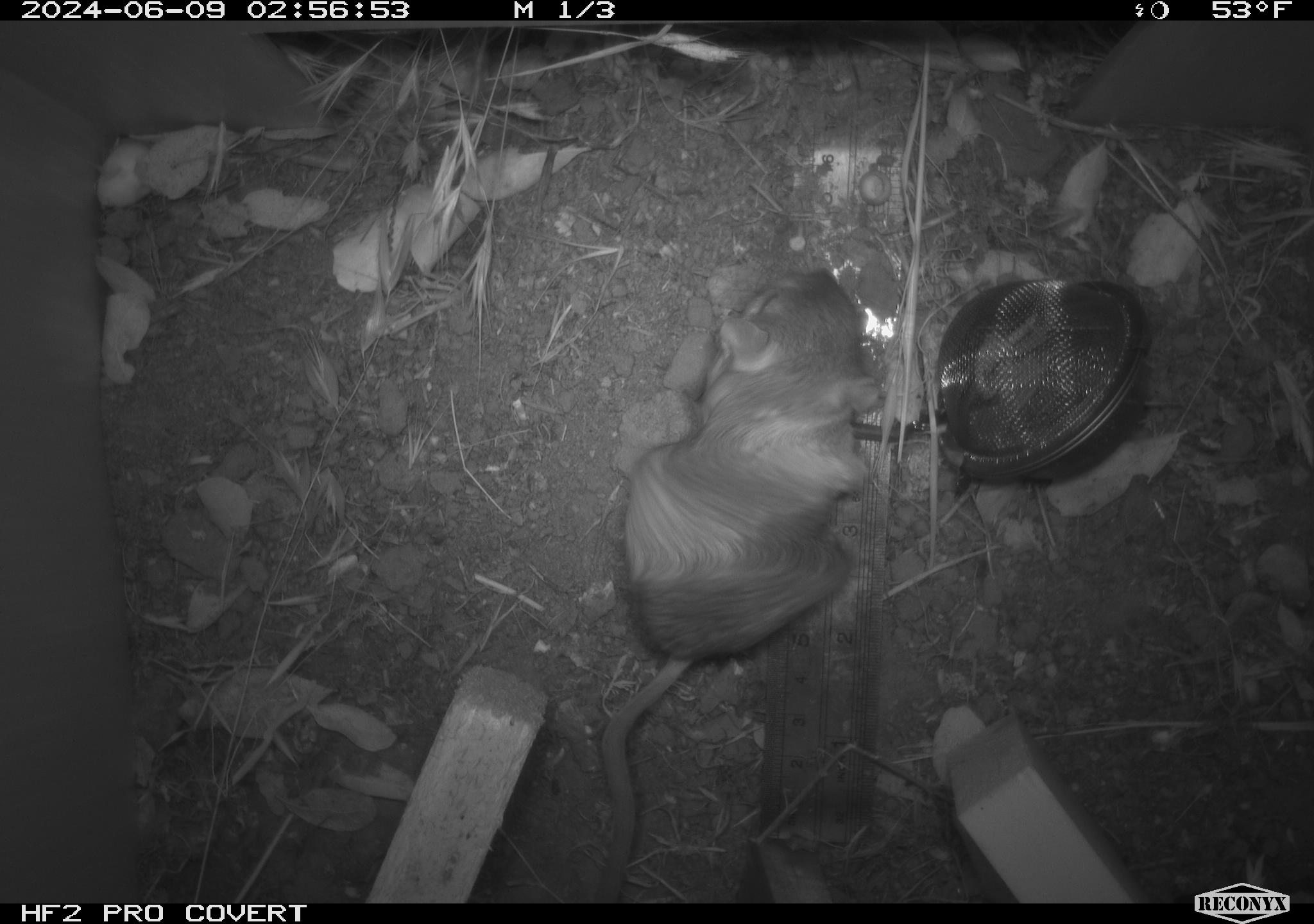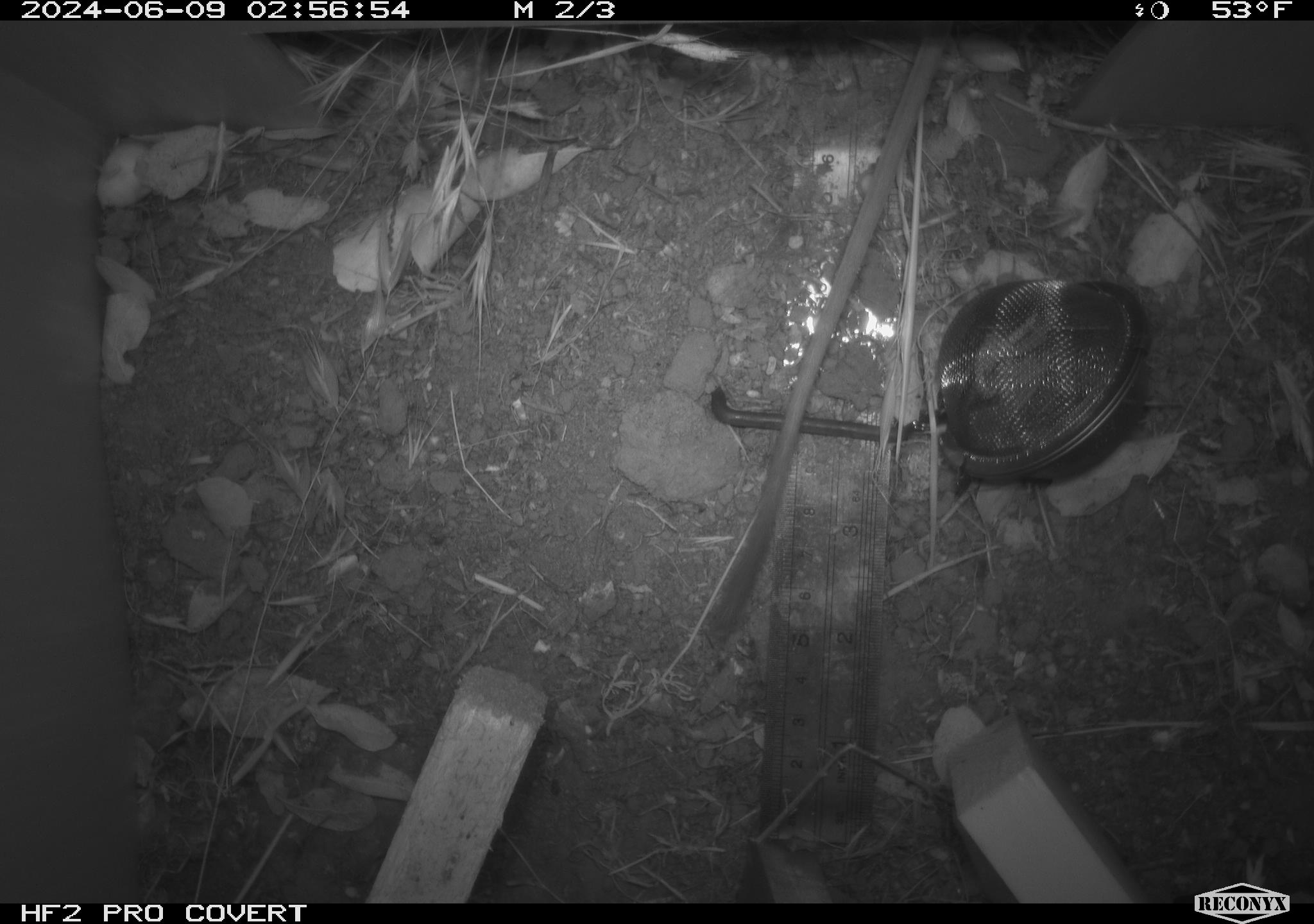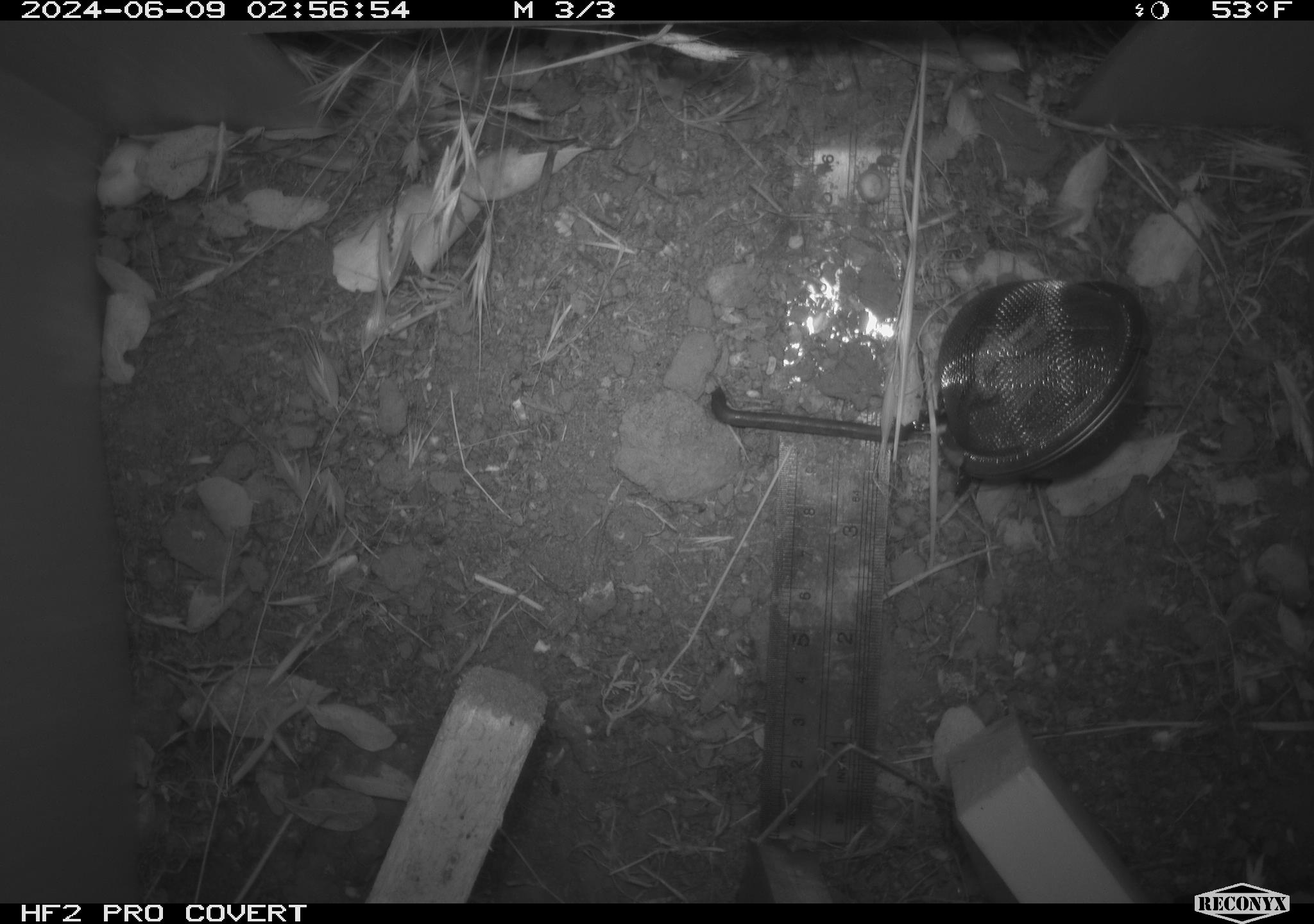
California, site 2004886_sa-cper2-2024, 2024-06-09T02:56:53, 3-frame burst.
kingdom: Animalia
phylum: Chordata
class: Mammalia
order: Rodentia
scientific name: Rodentia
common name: rodent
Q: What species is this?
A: Rodent (Rodentia).